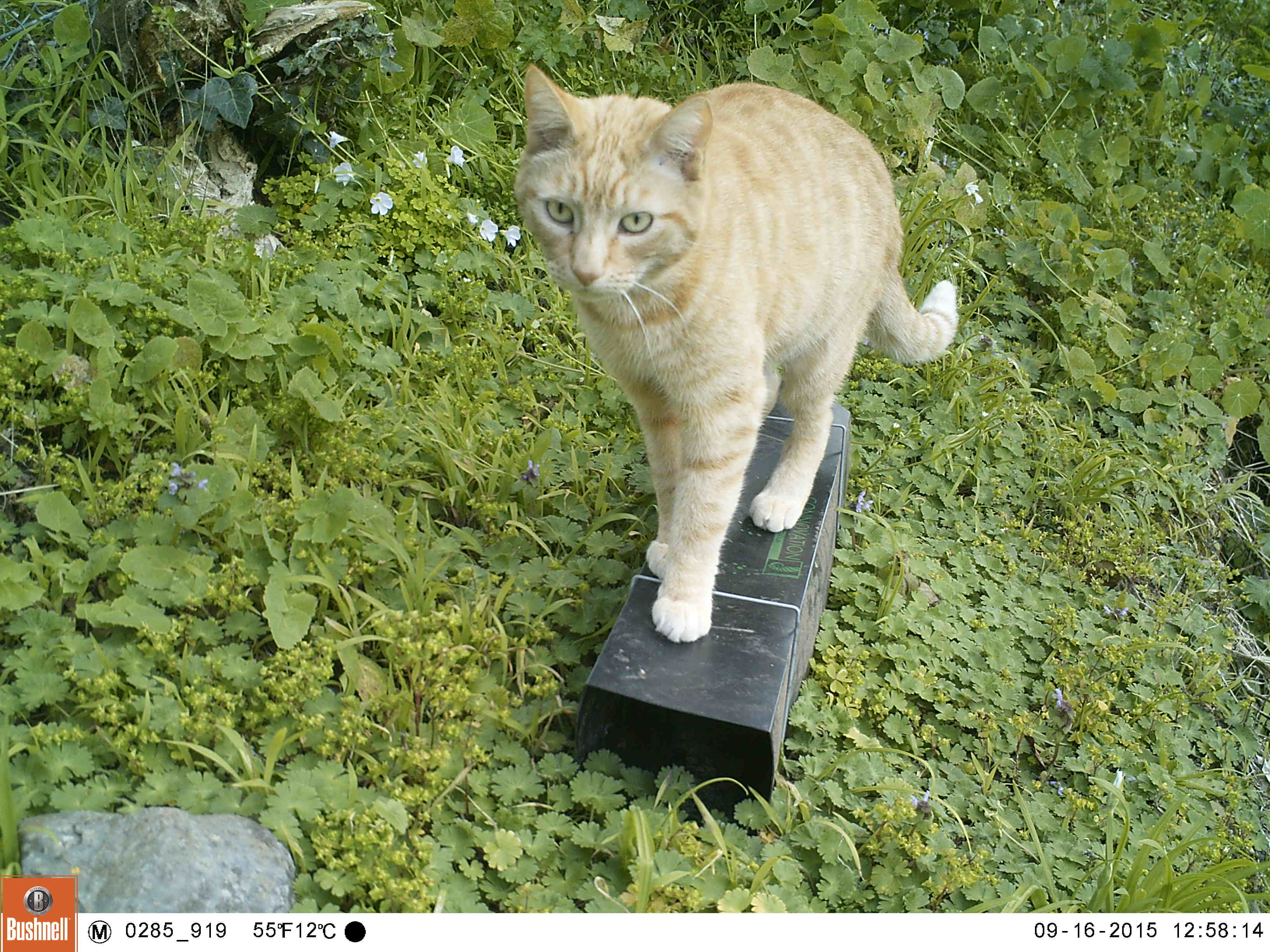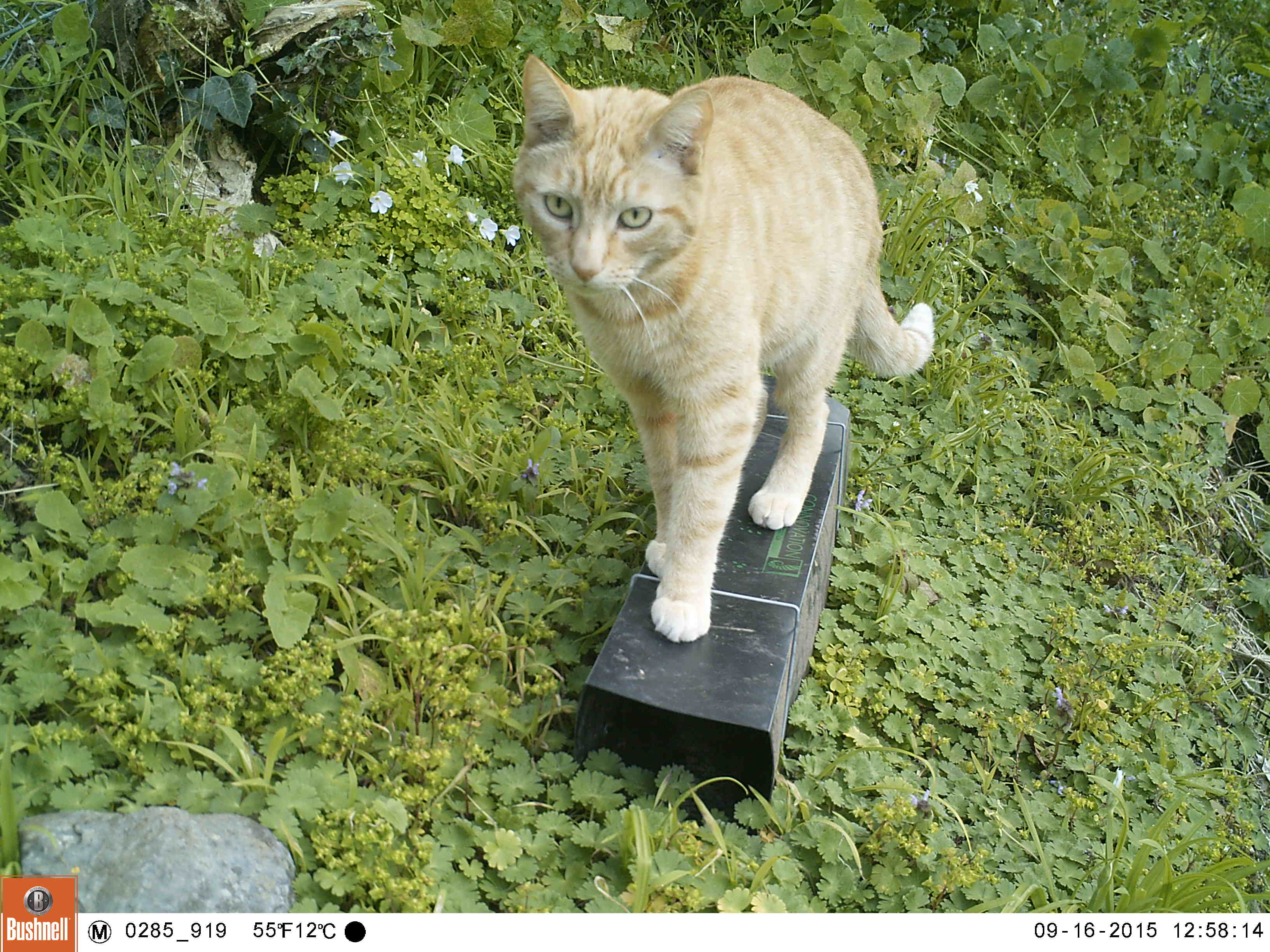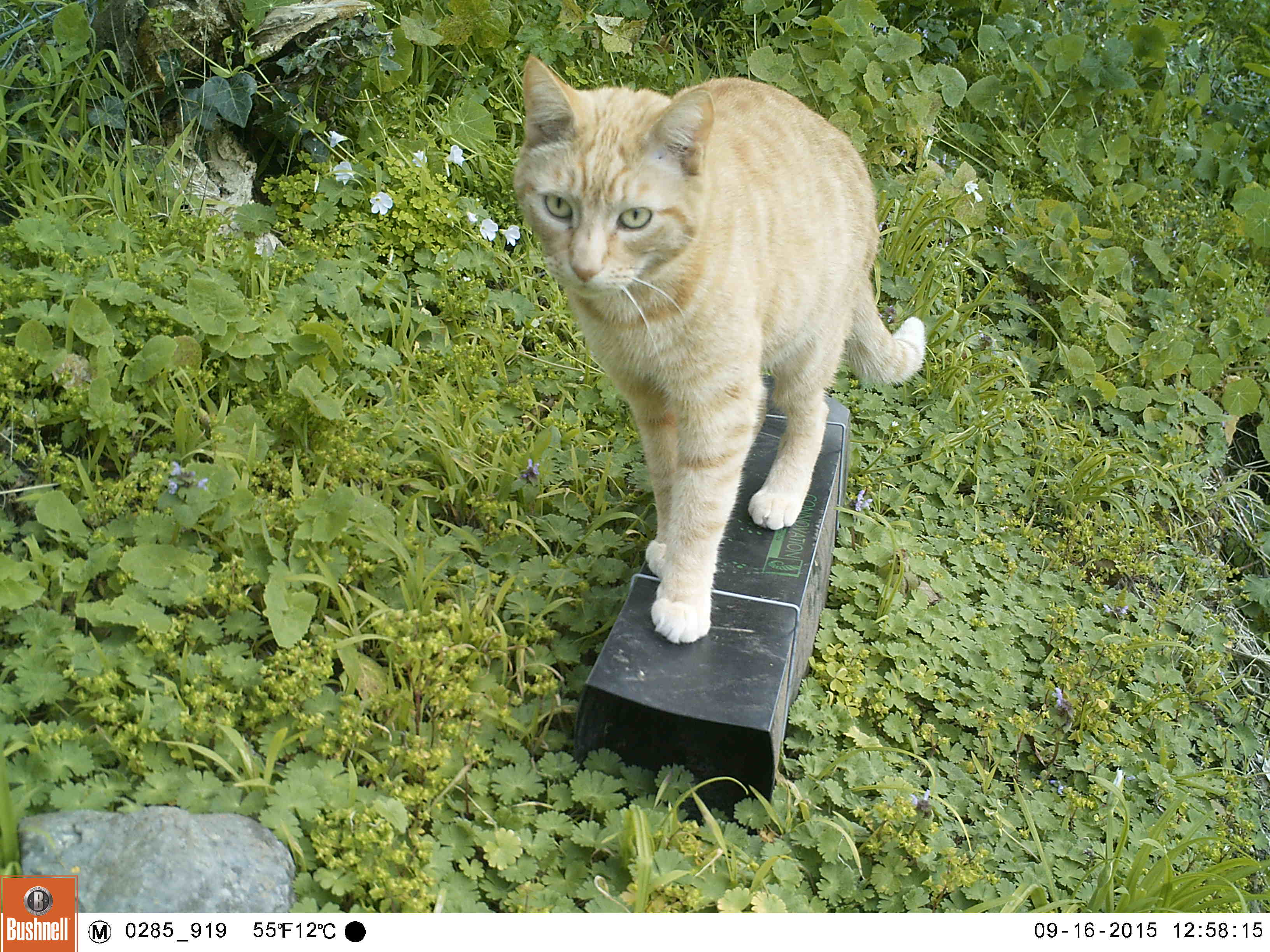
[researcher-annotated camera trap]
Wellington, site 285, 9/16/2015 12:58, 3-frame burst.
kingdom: Animalia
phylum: Chordata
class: Mammalia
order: Carnivora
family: Felidae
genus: Felis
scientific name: Felis catus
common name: cat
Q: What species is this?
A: Cat (Felis catus).